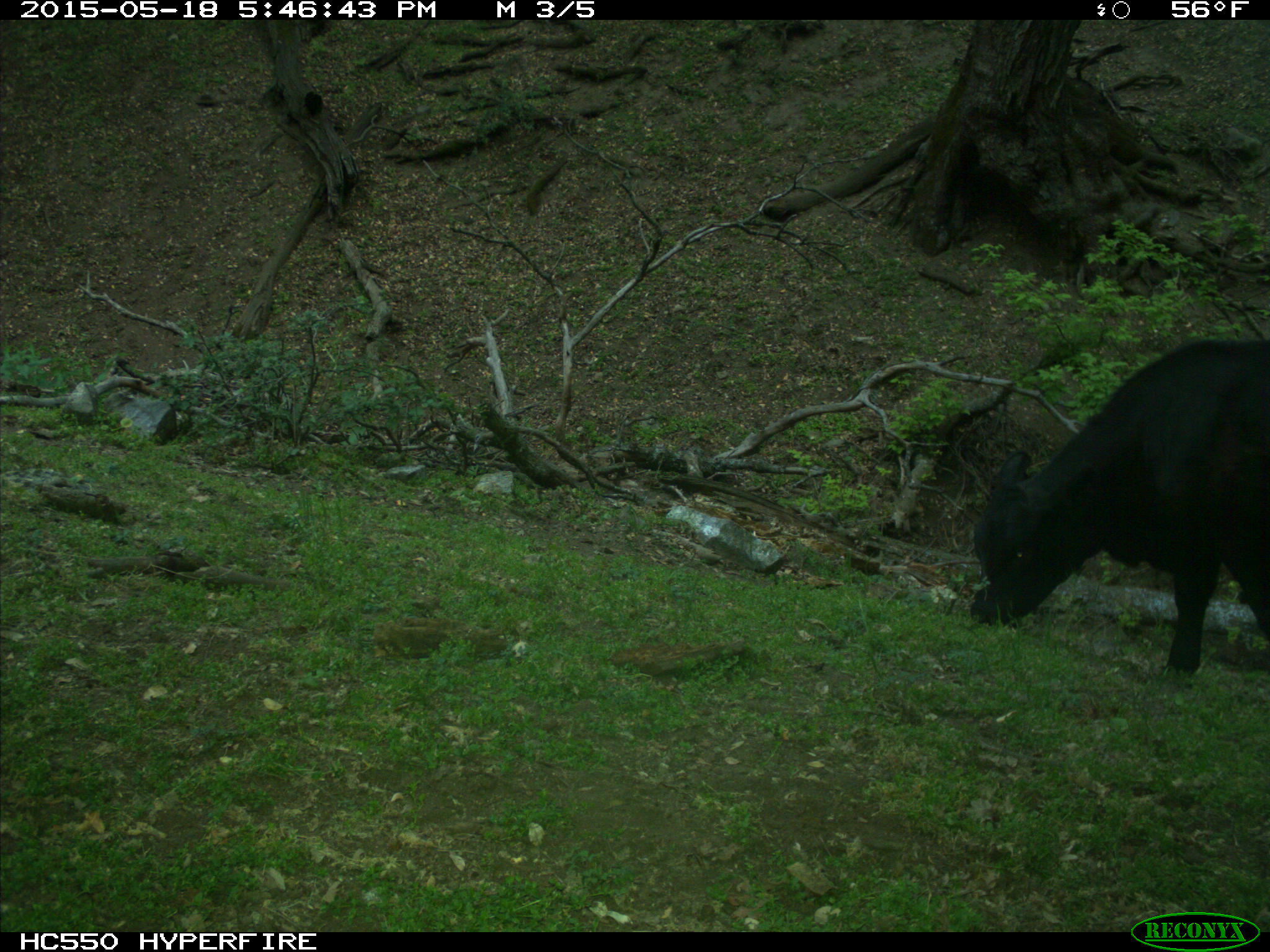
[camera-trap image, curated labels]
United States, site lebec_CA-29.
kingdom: Animalia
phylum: Chordata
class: Mammalia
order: Artiodactyla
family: Bovidae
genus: Bos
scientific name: Bos taurus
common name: domestic cow